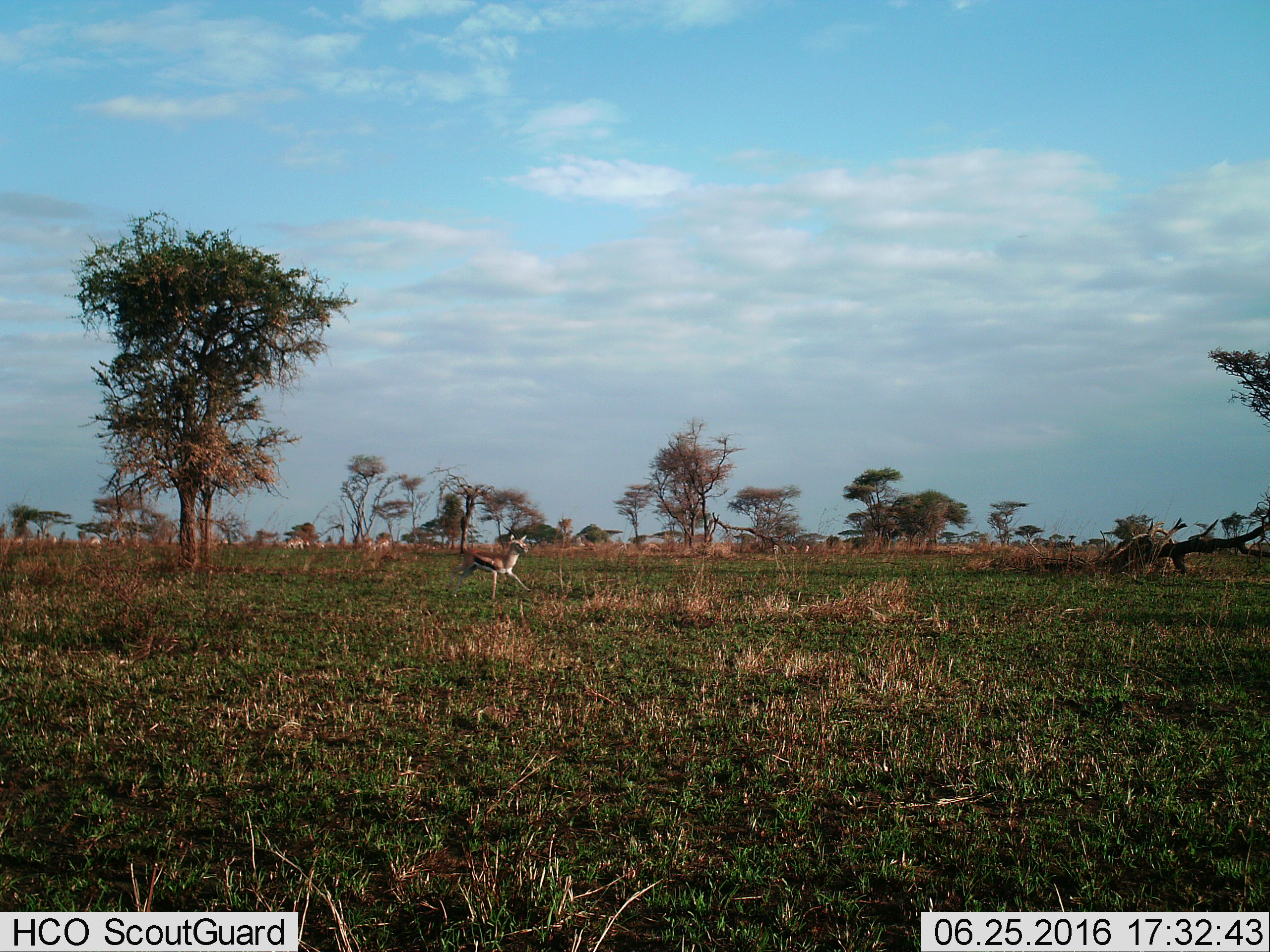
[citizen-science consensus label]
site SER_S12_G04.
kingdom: Animalia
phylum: Chordata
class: Mammalia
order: Artiodactyla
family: Bovidae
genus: Eudorcas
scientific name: Eudorcas thomsonii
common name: thomson's gazelle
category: gazellethomsons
Gazellethomsons (thomson's gazelle) (Eudorcas thomsonii), count 1. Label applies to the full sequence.